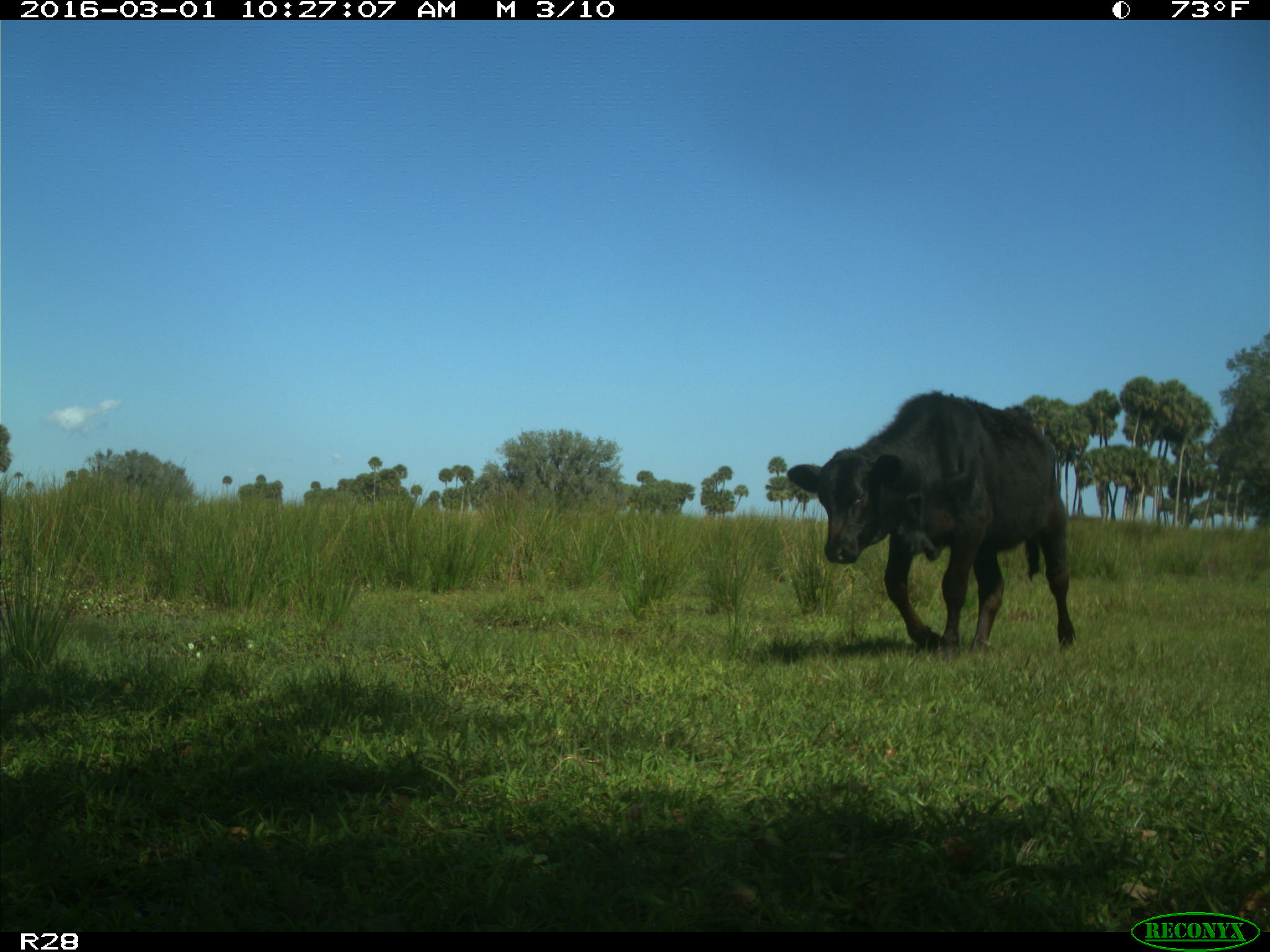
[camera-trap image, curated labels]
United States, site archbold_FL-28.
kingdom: Animalia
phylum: Chordata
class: Mammalia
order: Artiodactyla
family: Bovidae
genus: Bos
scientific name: Bos taurus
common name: domestic cow